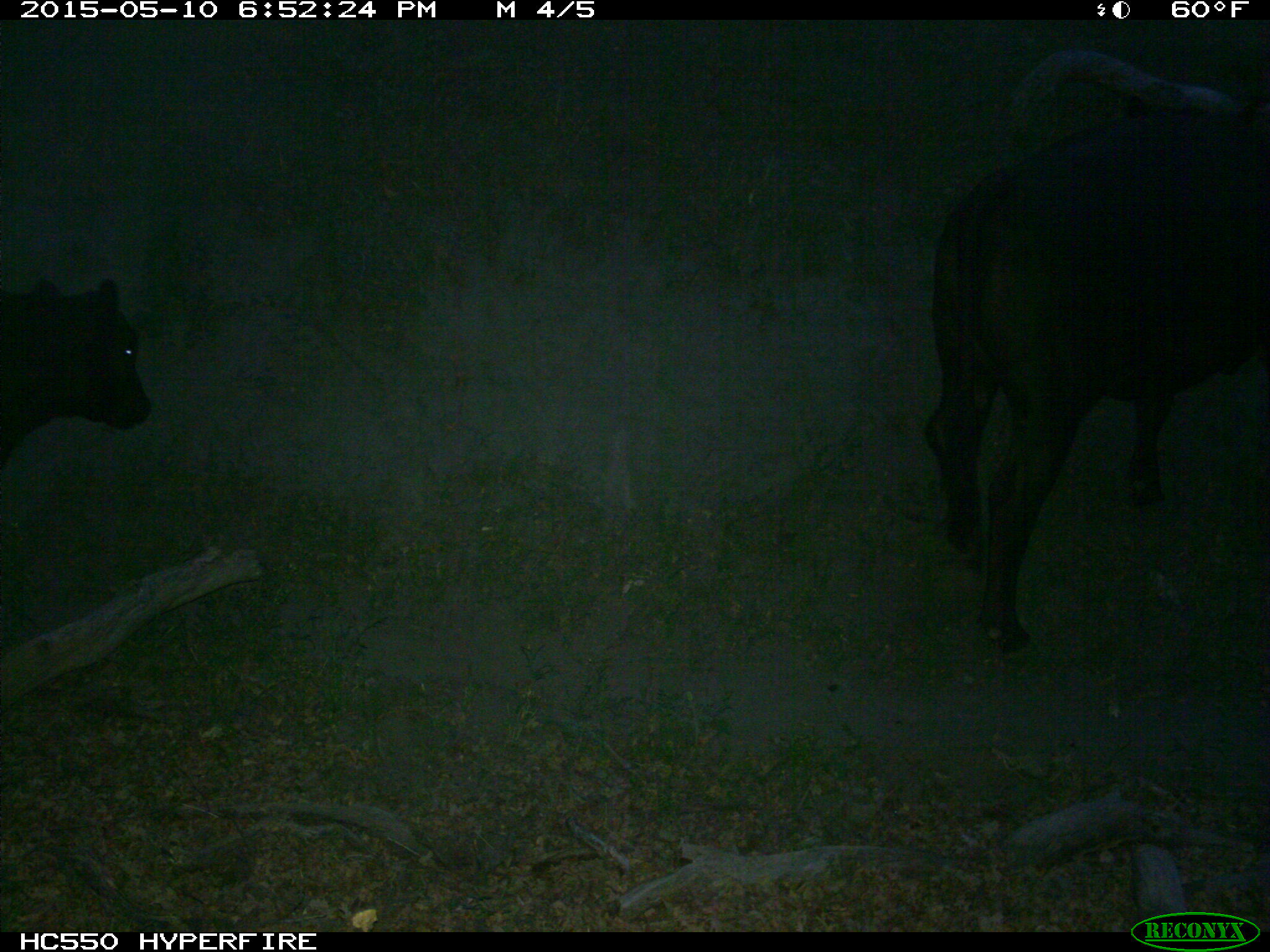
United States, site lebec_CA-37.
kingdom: Animalia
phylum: Chordata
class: Mammalia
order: Artiodactyla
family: Bovidae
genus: Bos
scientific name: Bos taurus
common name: domestic cow